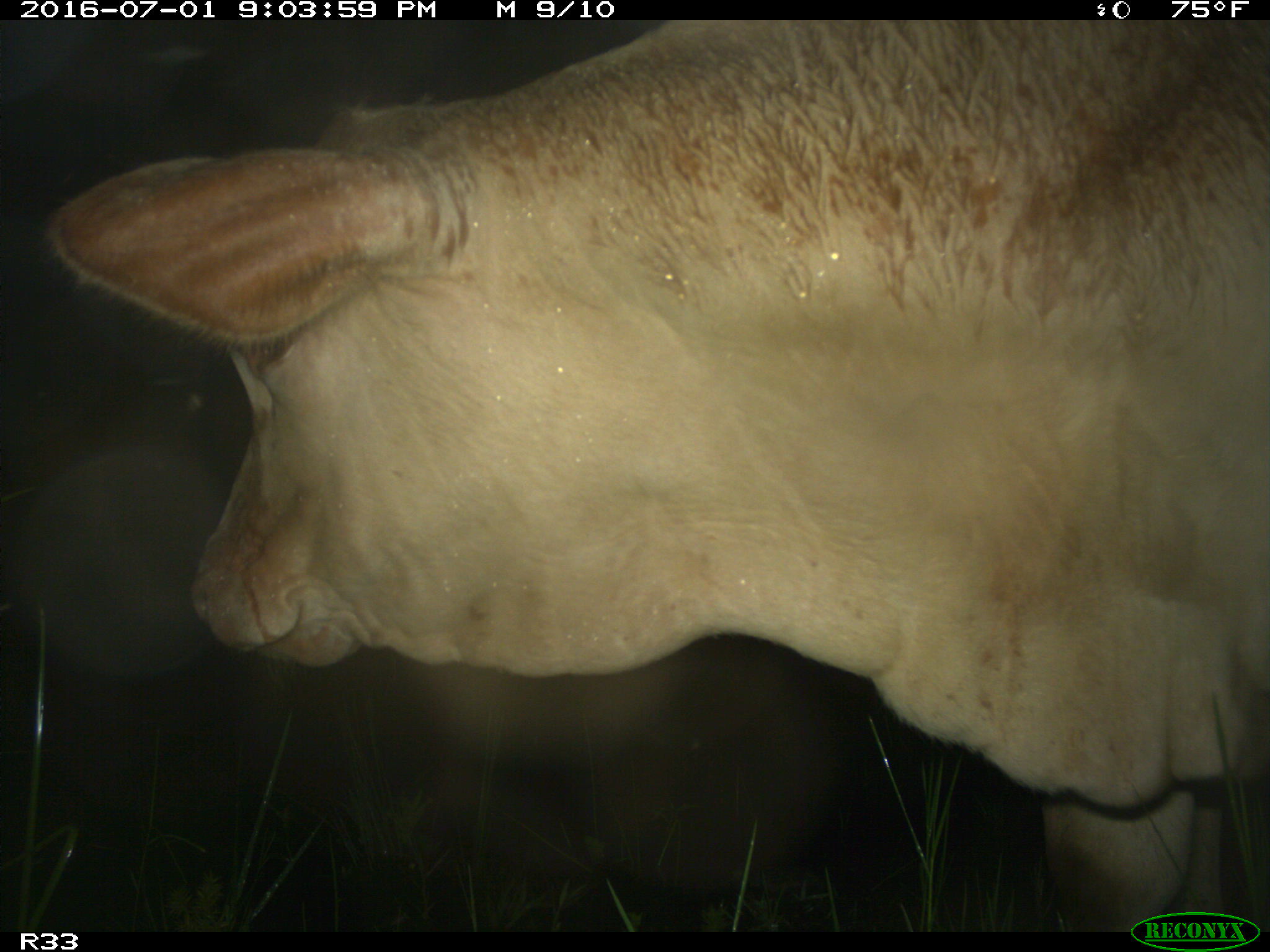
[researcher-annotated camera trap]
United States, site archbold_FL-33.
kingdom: Animalia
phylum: Chordata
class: Mammalia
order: Artiodactyla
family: Bovidae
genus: Bos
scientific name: Bos taurus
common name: domestic cow